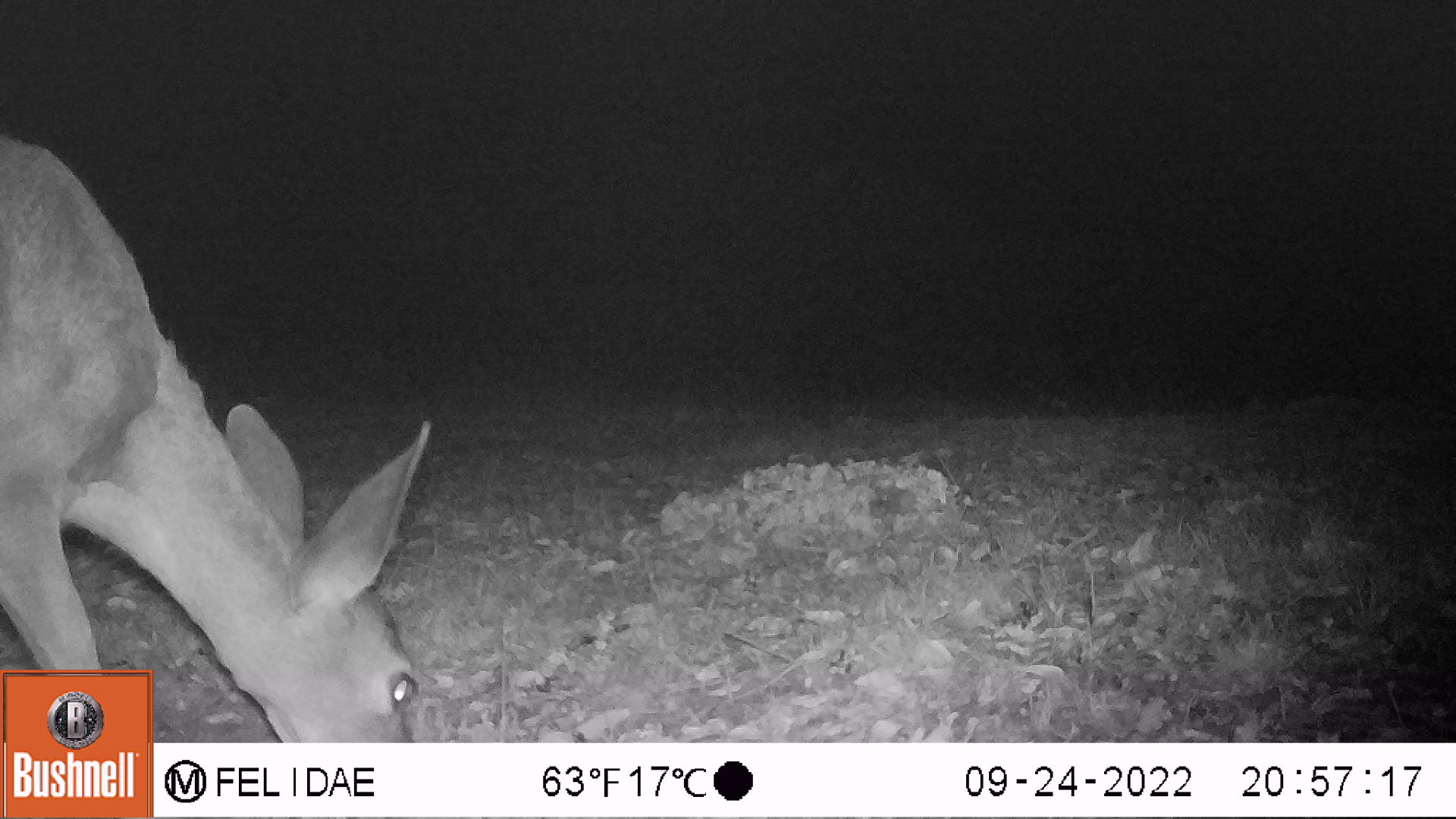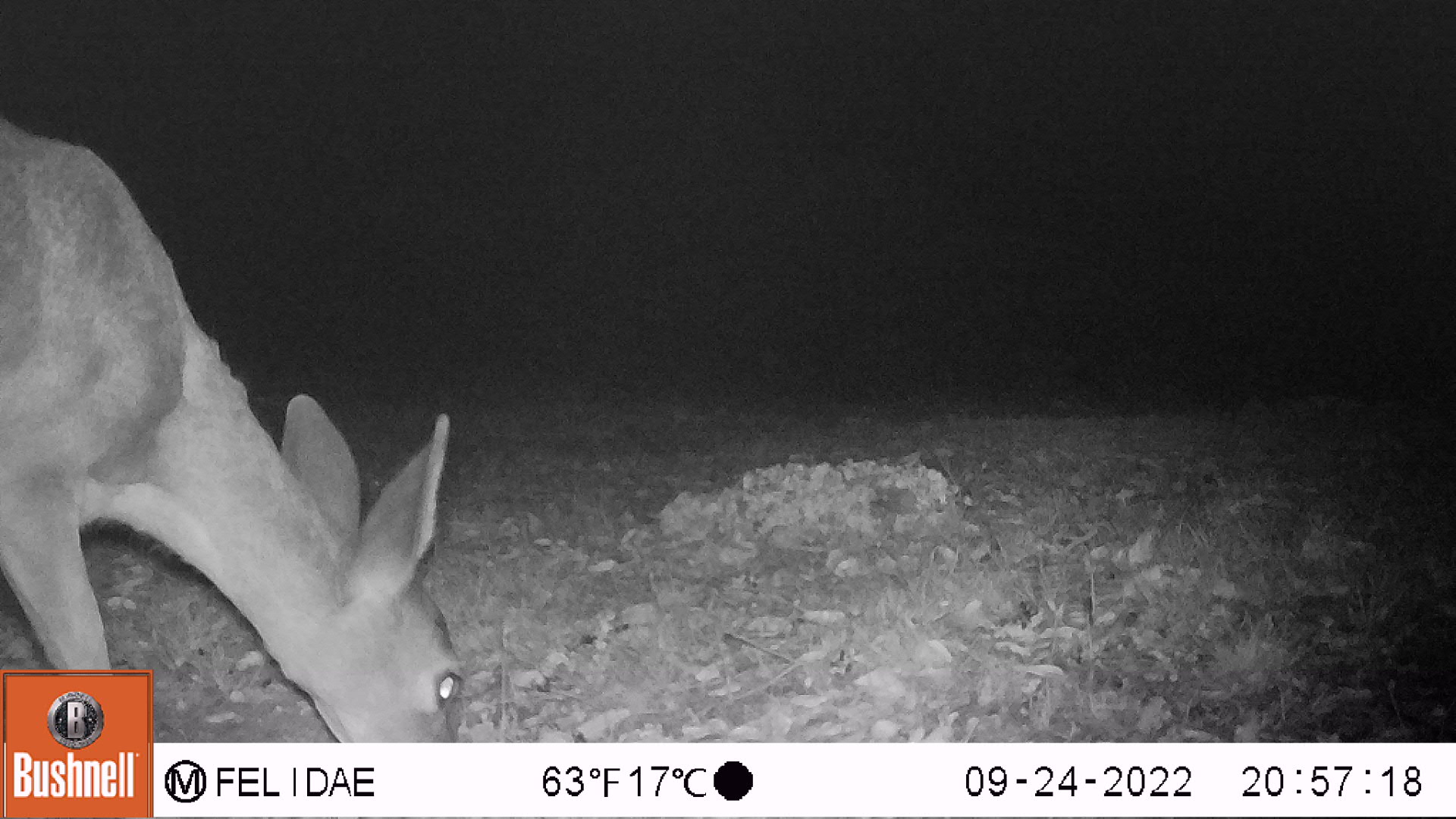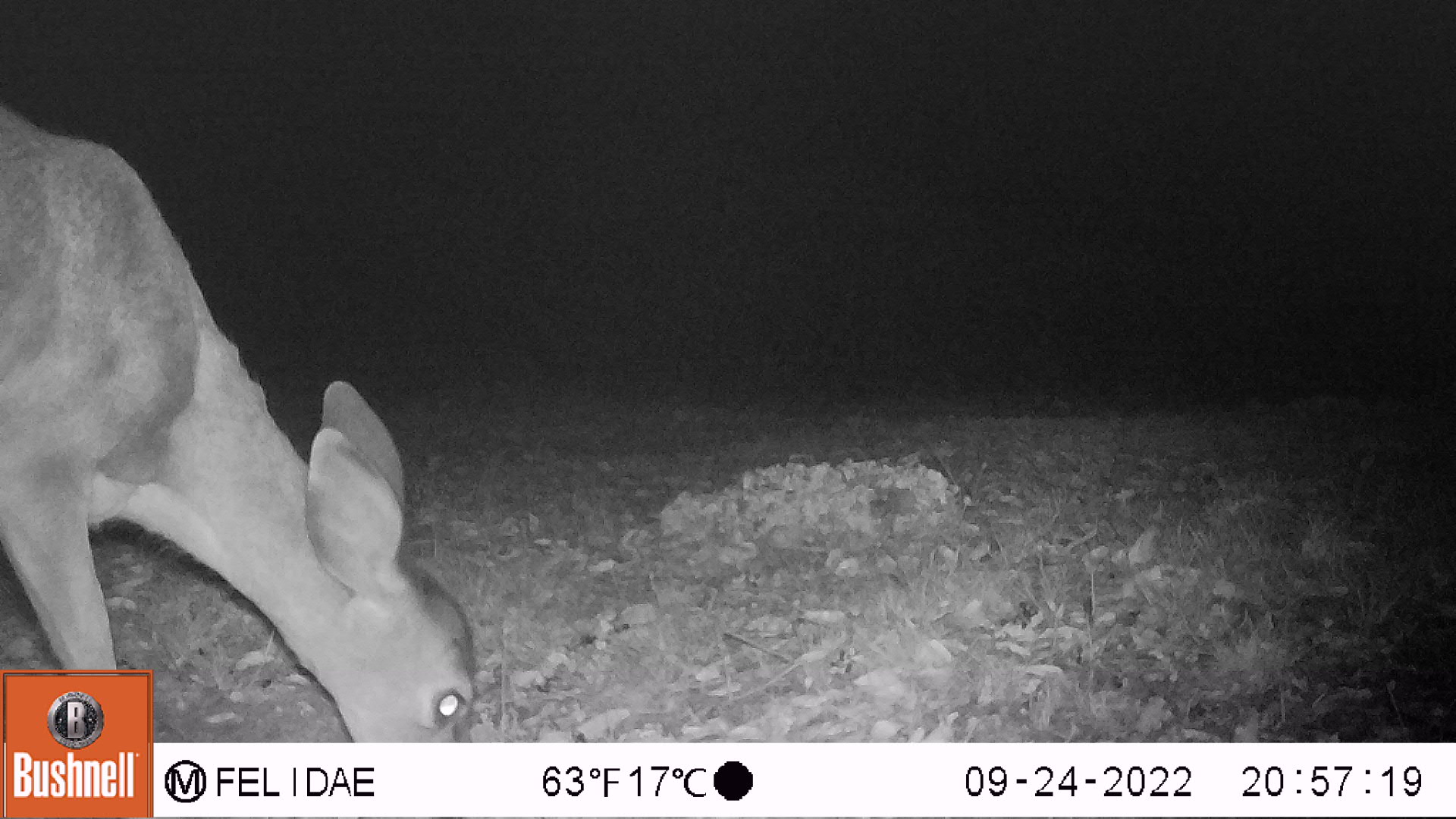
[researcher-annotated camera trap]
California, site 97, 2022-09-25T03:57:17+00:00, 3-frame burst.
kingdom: Animalia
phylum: Chordata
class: Mammalia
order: Artiodactyla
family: Cervidae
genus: Odocoileus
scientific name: Odocoileus hemionus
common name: mule deer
Mule deer (Odocoileus hemionus).